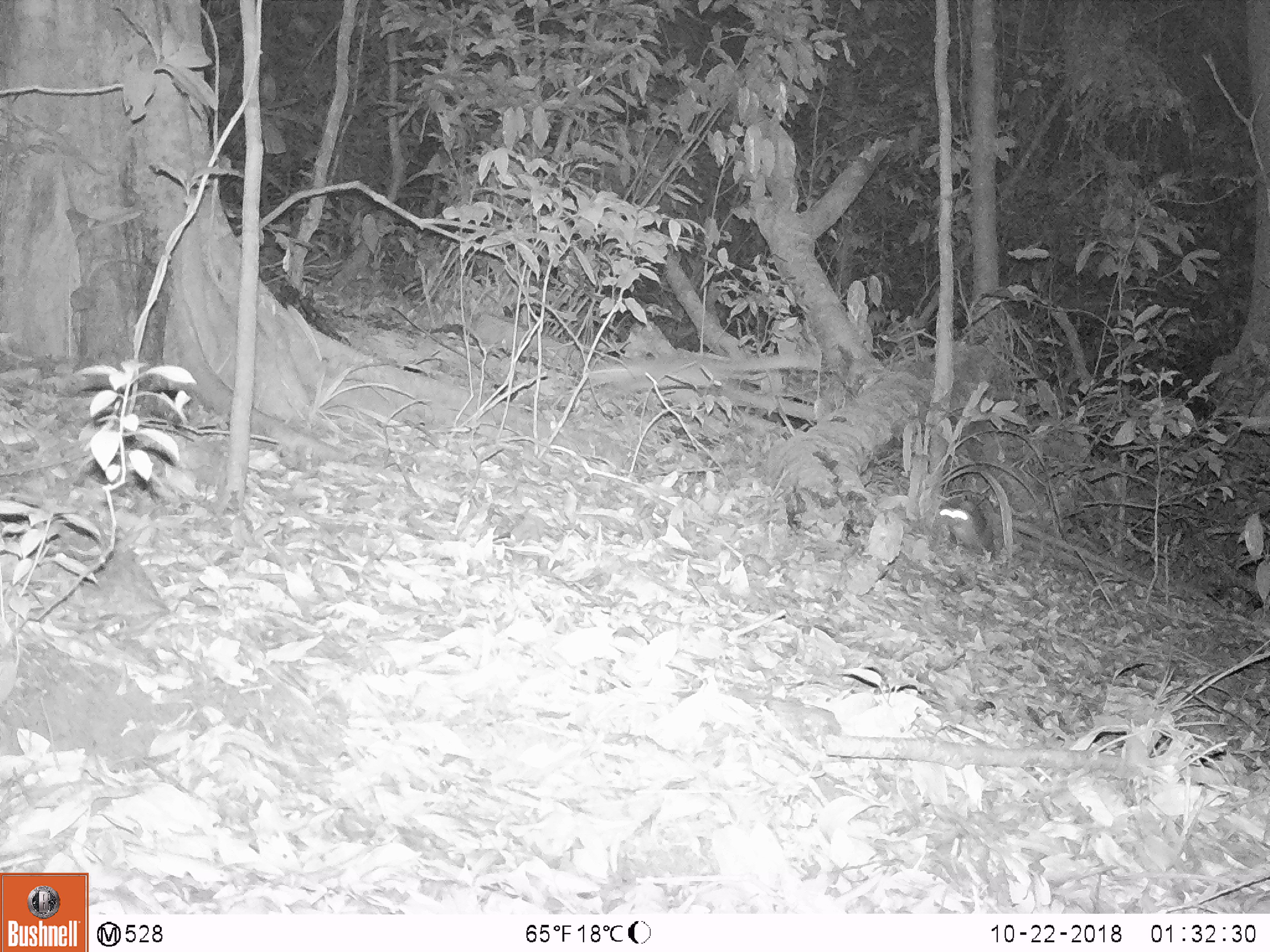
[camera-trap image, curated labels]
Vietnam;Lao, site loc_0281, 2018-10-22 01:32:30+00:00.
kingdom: Animalia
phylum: Chordata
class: Mammalia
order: Carnivora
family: Mustelidae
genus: Melogale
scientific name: Melogale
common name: ferret badger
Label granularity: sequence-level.